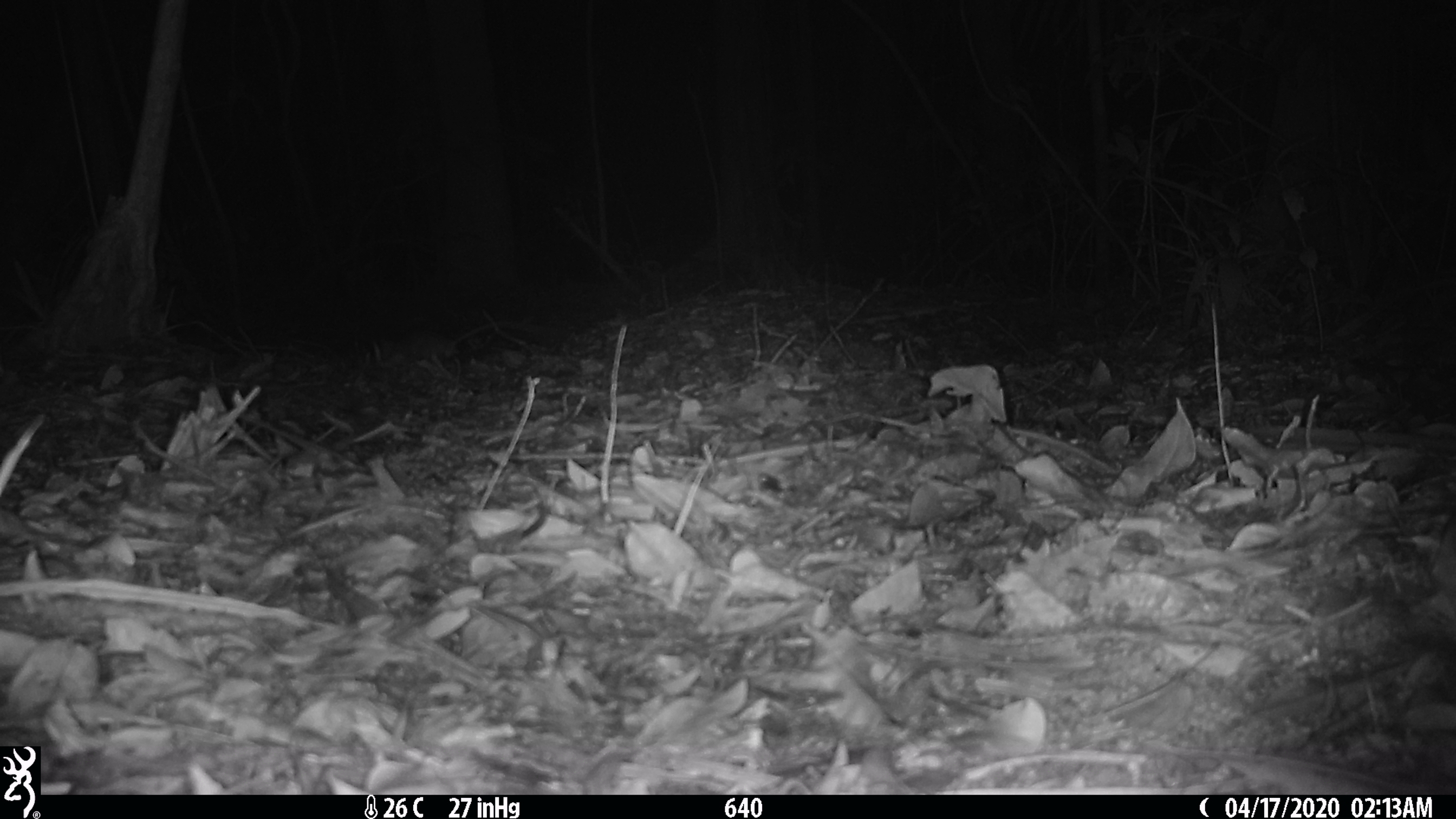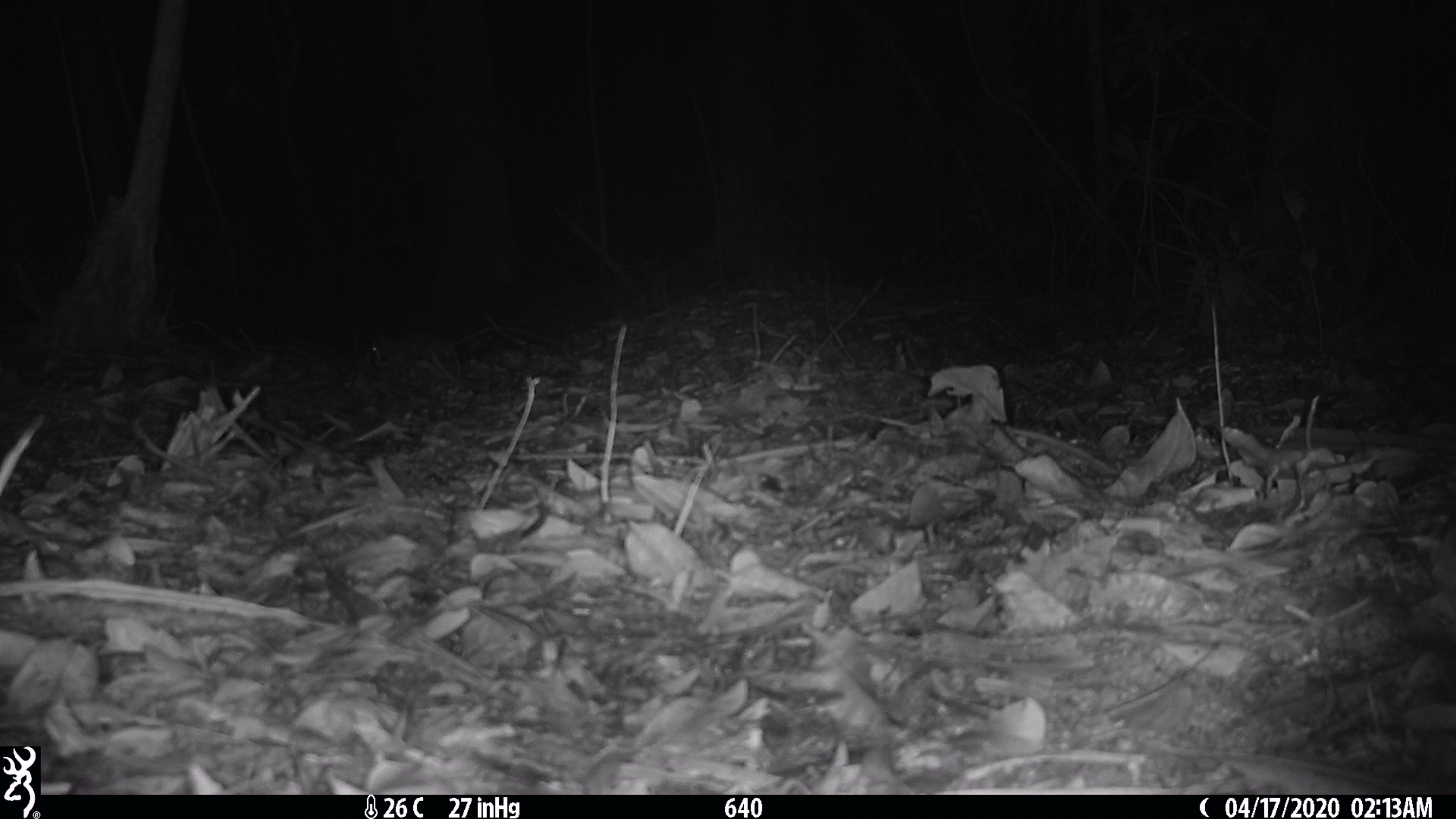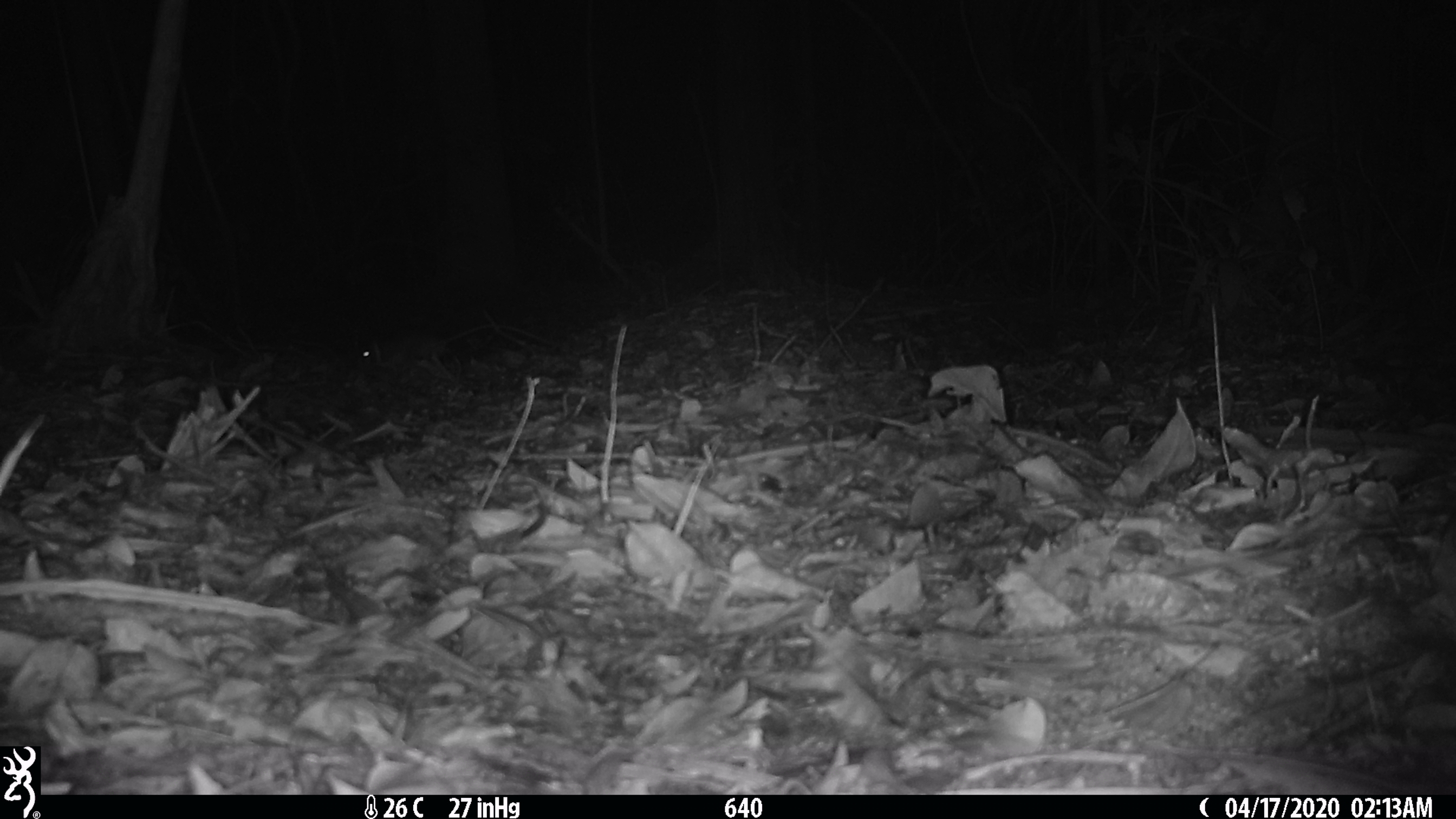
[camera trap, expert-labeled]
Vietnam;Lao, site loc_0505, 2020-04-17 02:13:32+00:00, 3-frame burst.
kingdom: Animalia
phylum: Chordata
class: Mammalia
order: Rodentia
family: Muridae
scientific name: Muridae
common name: old-world mice and rats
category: unidentified murid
Unidentified murid (old-world mice and rats) (Muridae). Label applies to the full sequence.